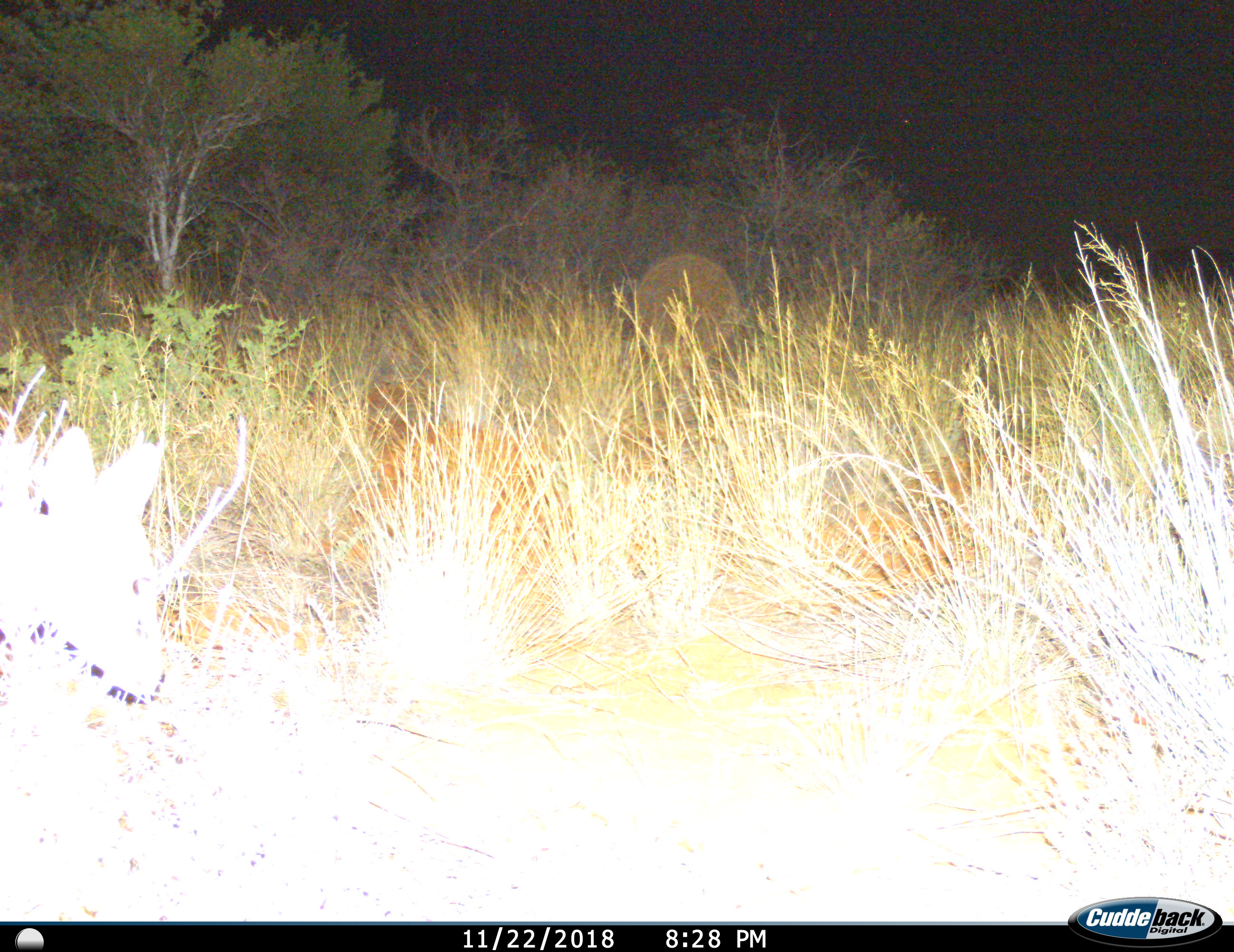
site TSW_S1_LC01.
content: unidentified animal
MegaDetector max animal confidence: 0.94